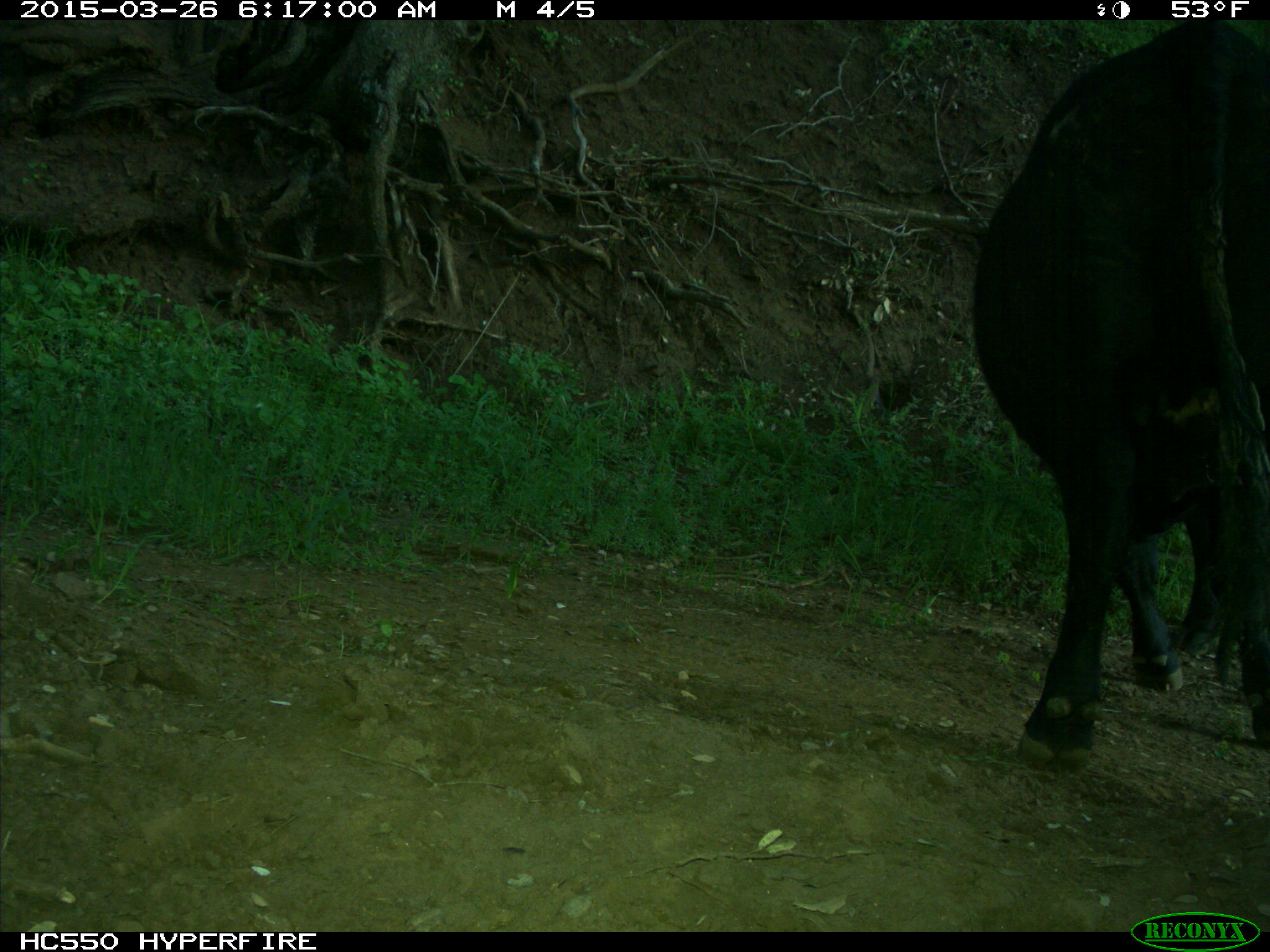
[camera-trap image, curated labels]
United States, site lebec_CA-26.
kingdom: Animalia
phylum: Chordata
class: Mammalia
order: Artiodactyla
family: Bovidae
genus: Bos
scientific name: Bos taurus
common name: domestic cow